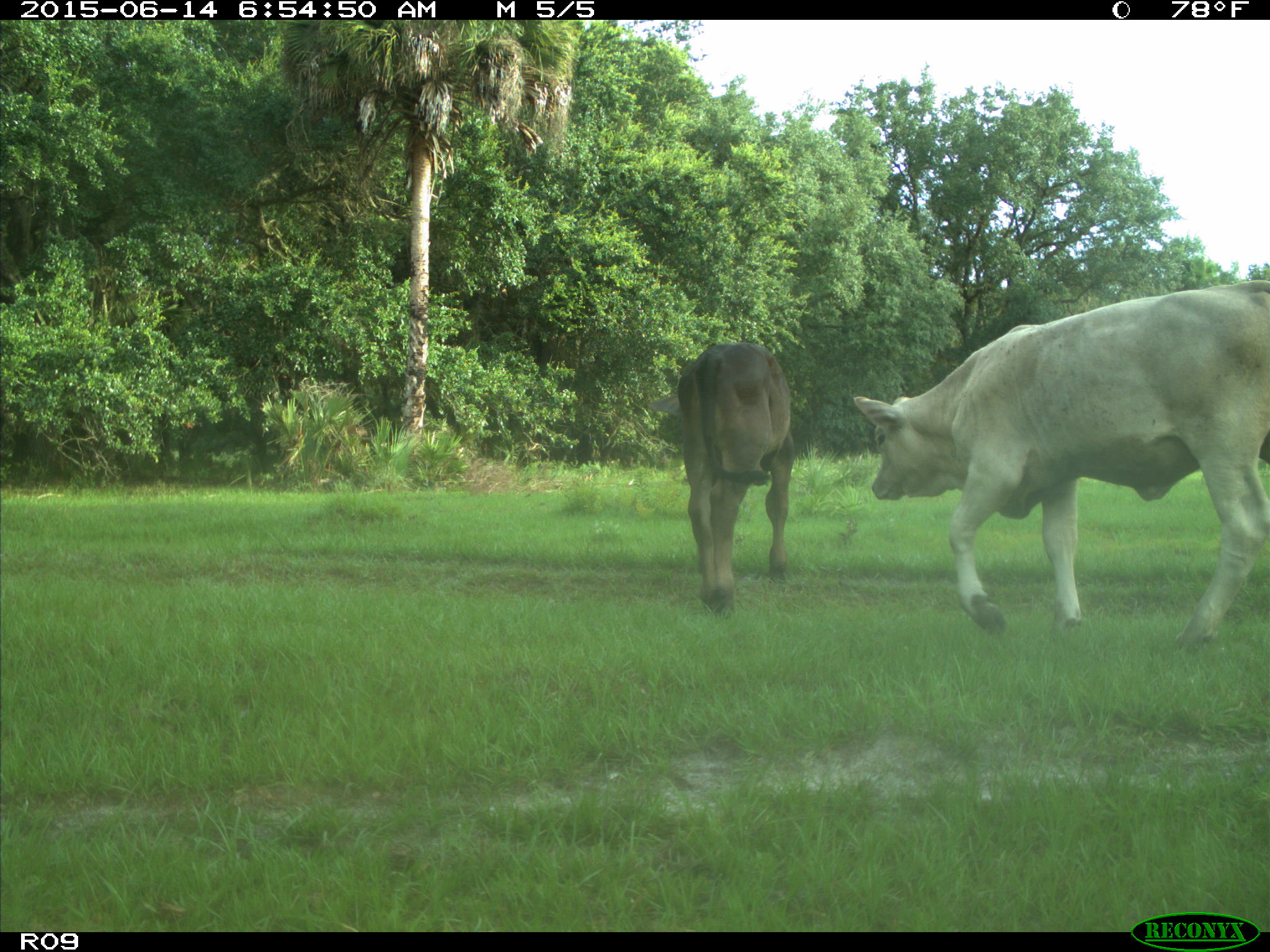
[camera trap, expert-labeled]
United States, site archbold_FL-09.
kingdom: Animalia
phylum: Chordata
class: Mammalia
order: Artiodactyla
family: Bovidae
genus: Bos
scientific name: Bos taurus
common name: domestic cow